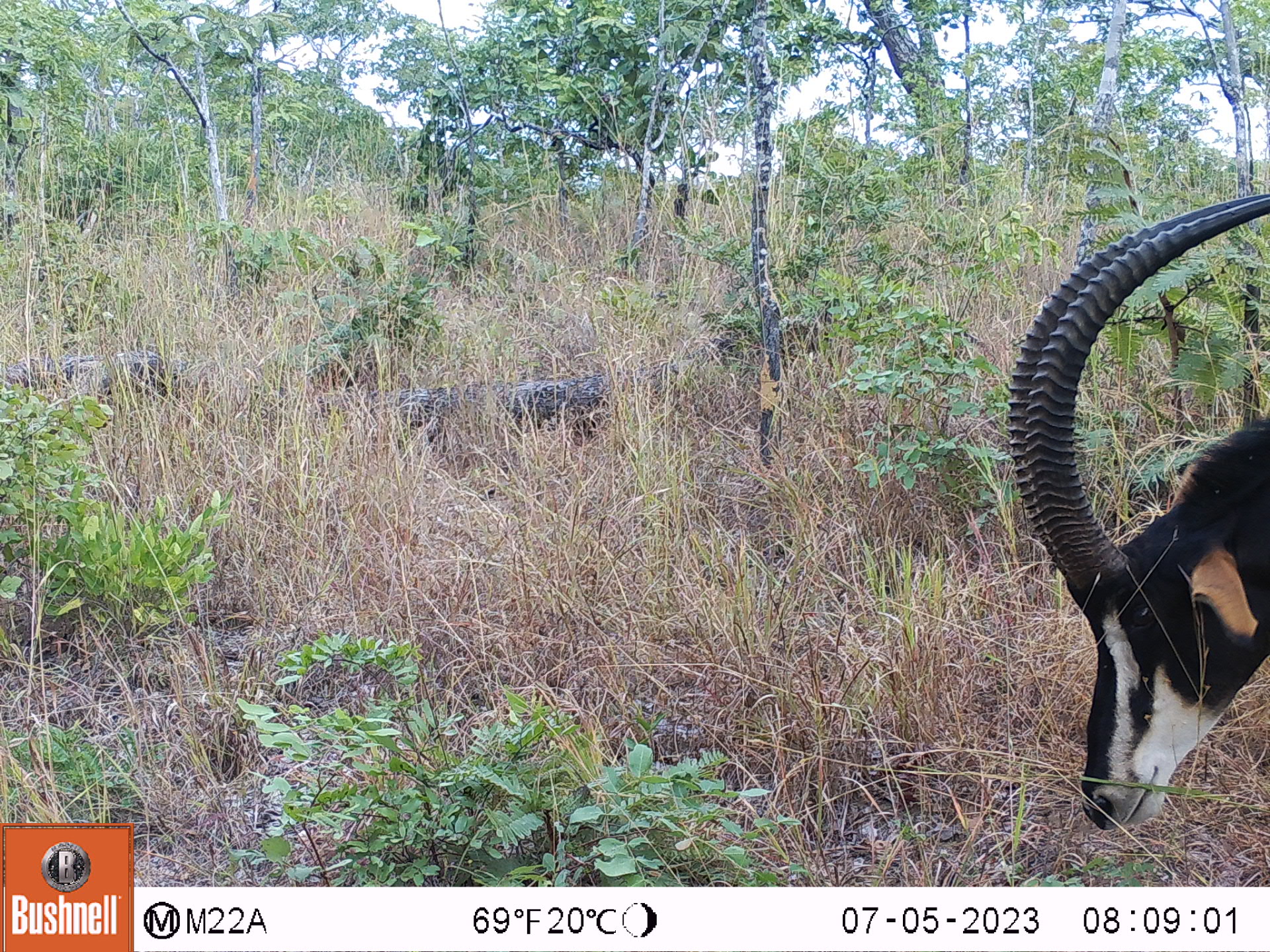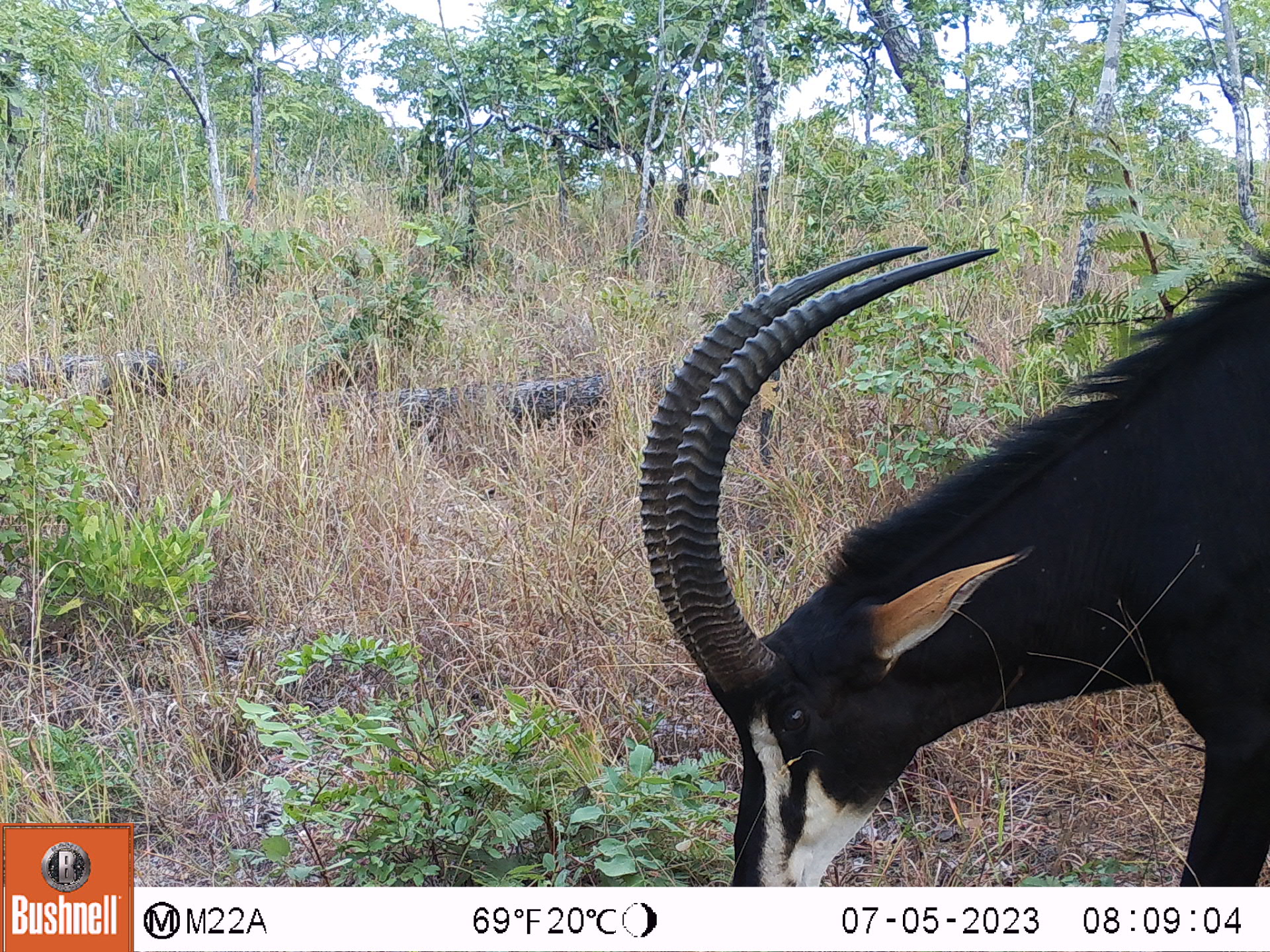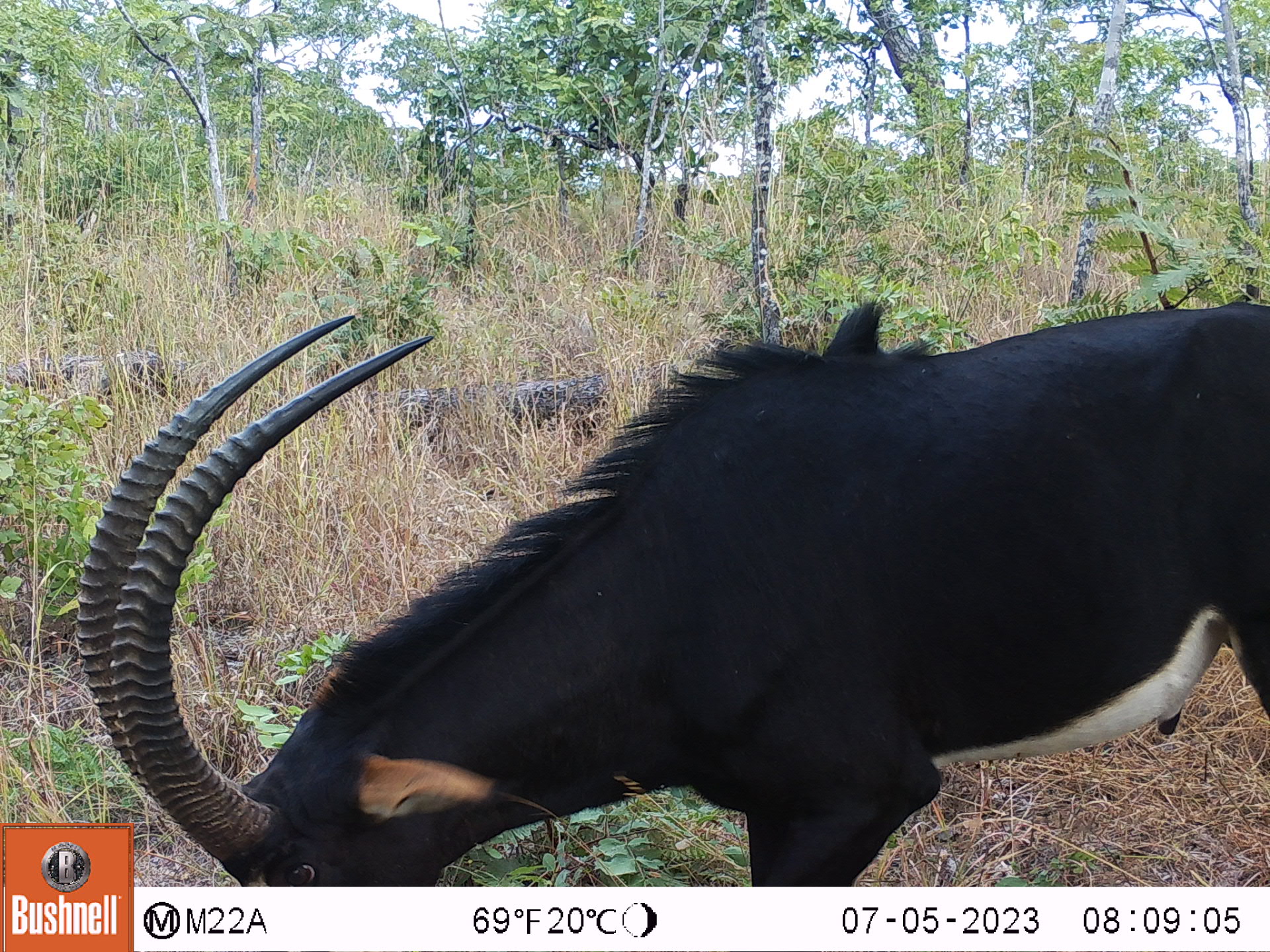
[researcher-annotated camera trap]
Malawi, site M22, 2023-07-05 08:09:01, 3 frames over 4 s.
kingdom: Animalia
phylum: Chordata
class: Mammalia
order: Artiodactyla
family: Bovidae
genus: Hippotragus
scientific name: Hippotragus niger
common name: sable antelope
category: sable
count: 1